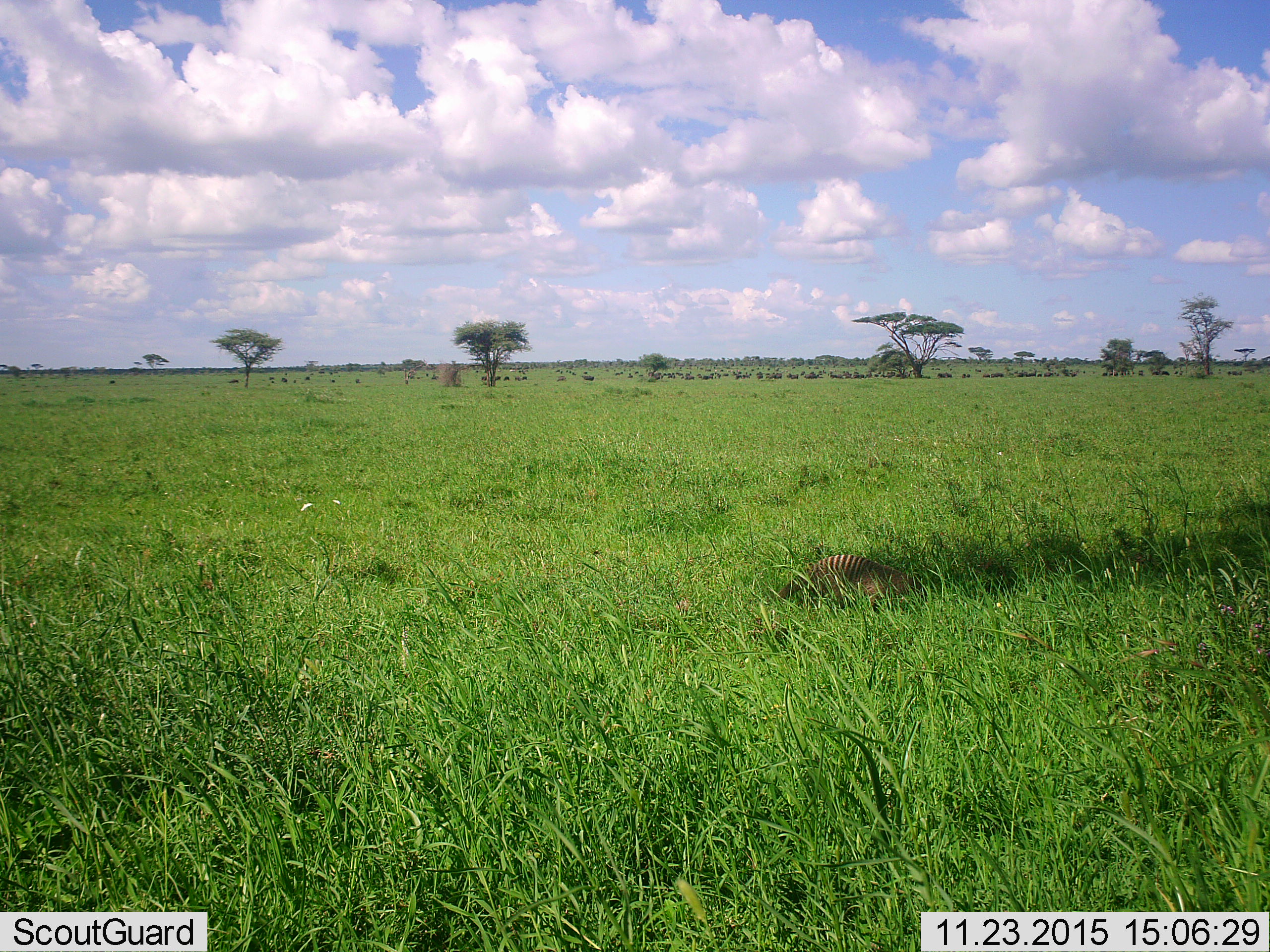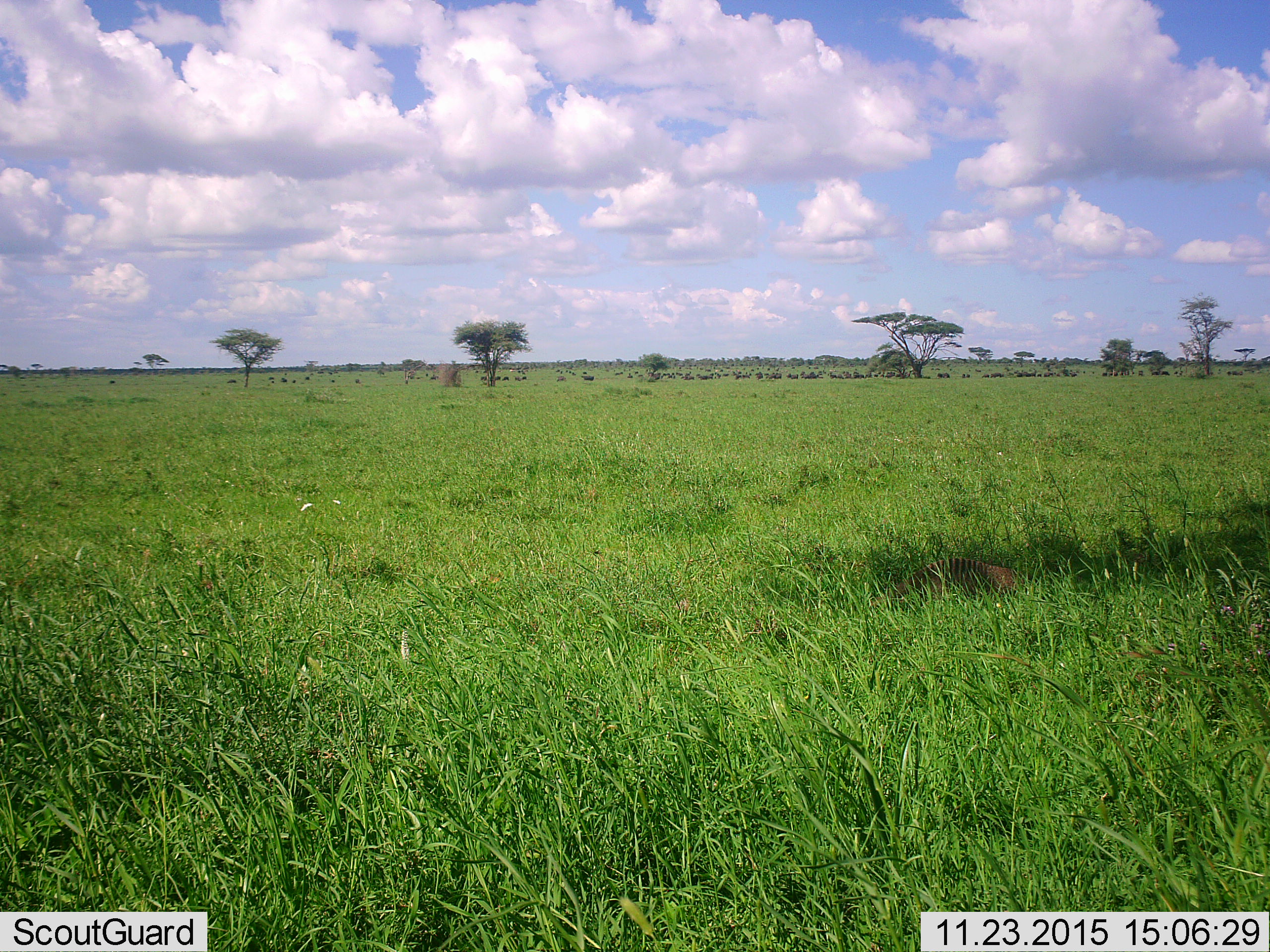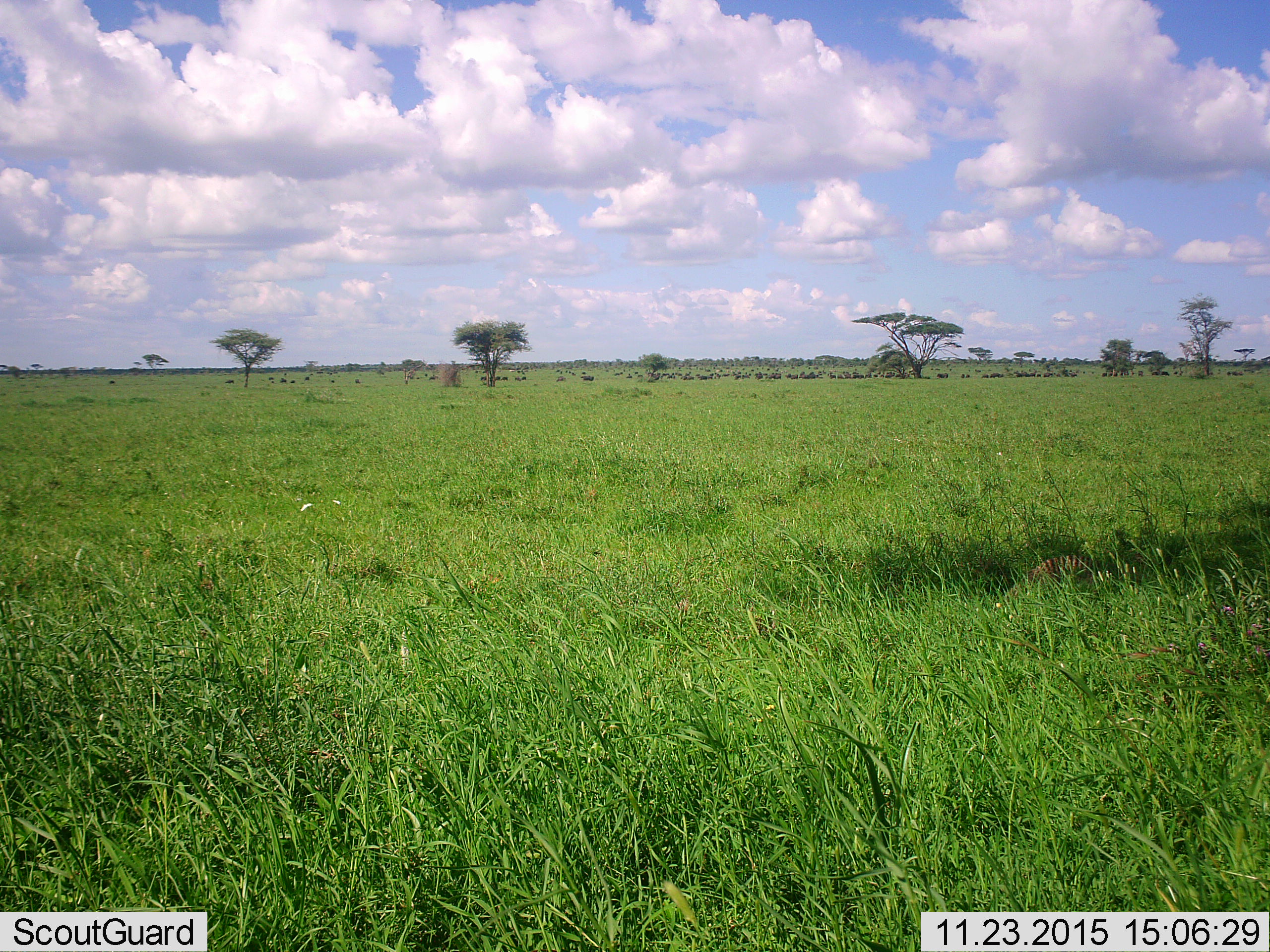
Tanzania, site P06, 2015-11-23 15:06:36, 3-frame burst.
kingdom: Animalia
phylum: Chordata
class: Mammalia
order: Carnivora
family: Herpestidae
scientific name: Herpestidae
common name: mongoose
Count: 1.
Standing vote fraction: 0%.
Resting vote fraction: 0%.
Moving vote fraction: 100%.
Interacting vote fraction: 0%.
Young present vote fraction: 0%.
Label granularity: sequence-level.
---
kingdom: Animalia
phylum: Chordata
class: Mammalia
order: Artiodactyla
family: Bovidae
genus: Connochaetes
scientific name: Connochaetes taurinus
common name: blue wildebeest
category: wildebeest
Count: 51+.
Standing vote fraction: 67%.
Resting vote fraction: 0%.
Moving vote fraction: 83%.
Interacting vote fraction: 0%.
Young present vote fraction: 0%.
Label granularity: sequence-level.